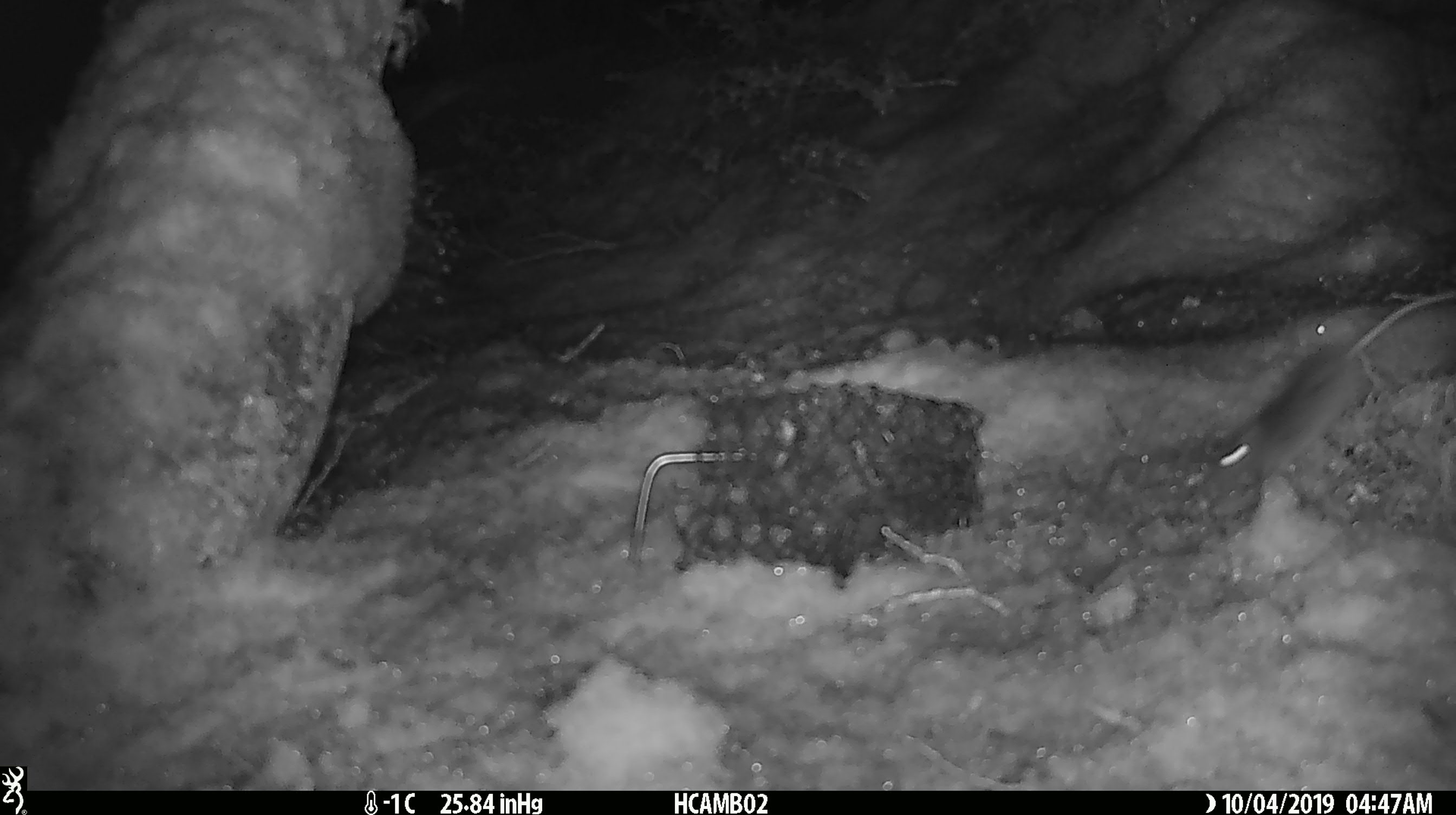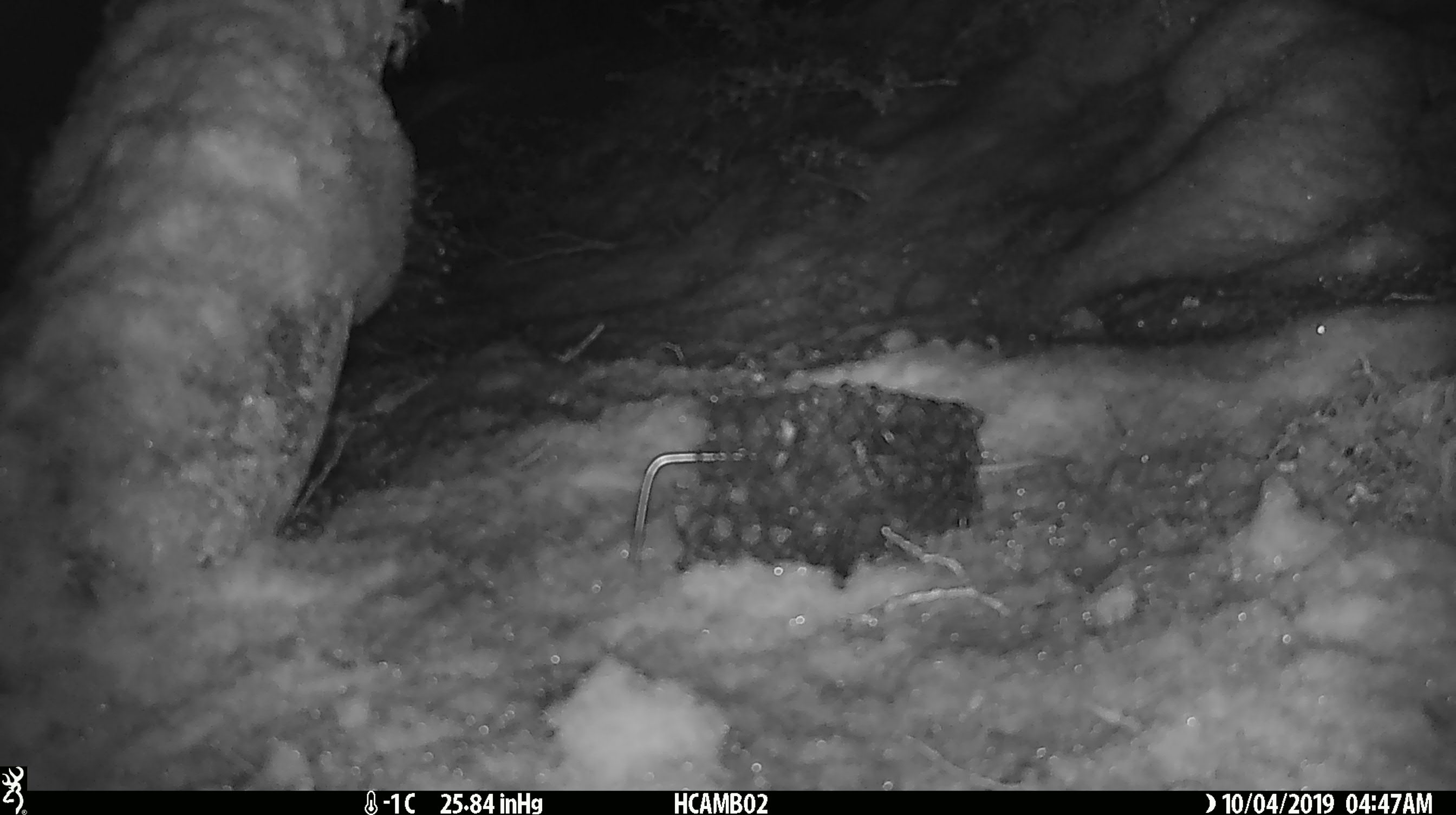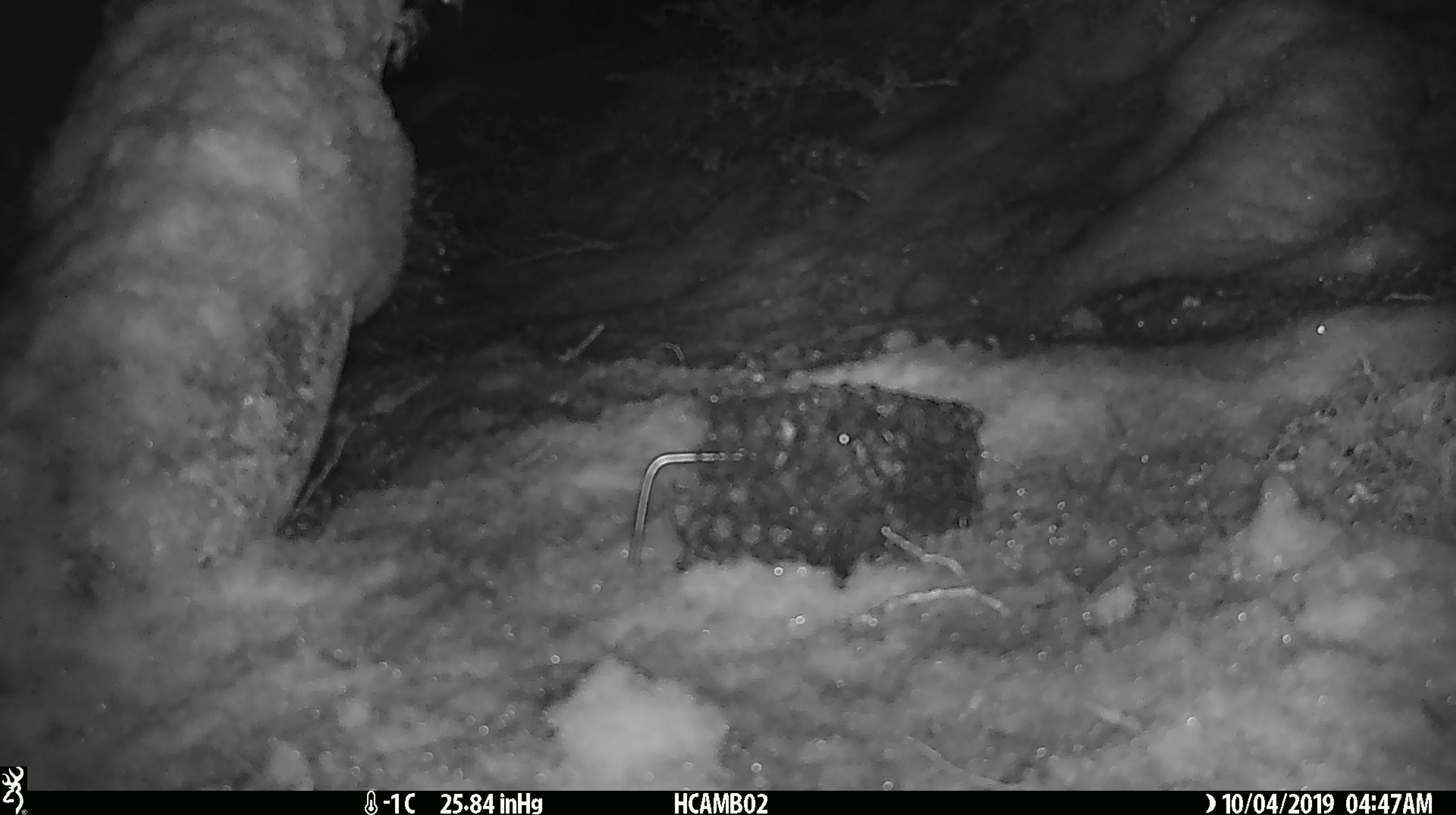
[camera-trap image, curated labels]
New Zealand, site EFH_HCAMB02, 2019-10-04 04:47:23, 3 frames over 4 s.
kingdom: Animalia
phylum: Chordata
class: Mammalia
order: Rodentia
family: Muridae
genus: Mus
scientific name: Mus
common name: mouse